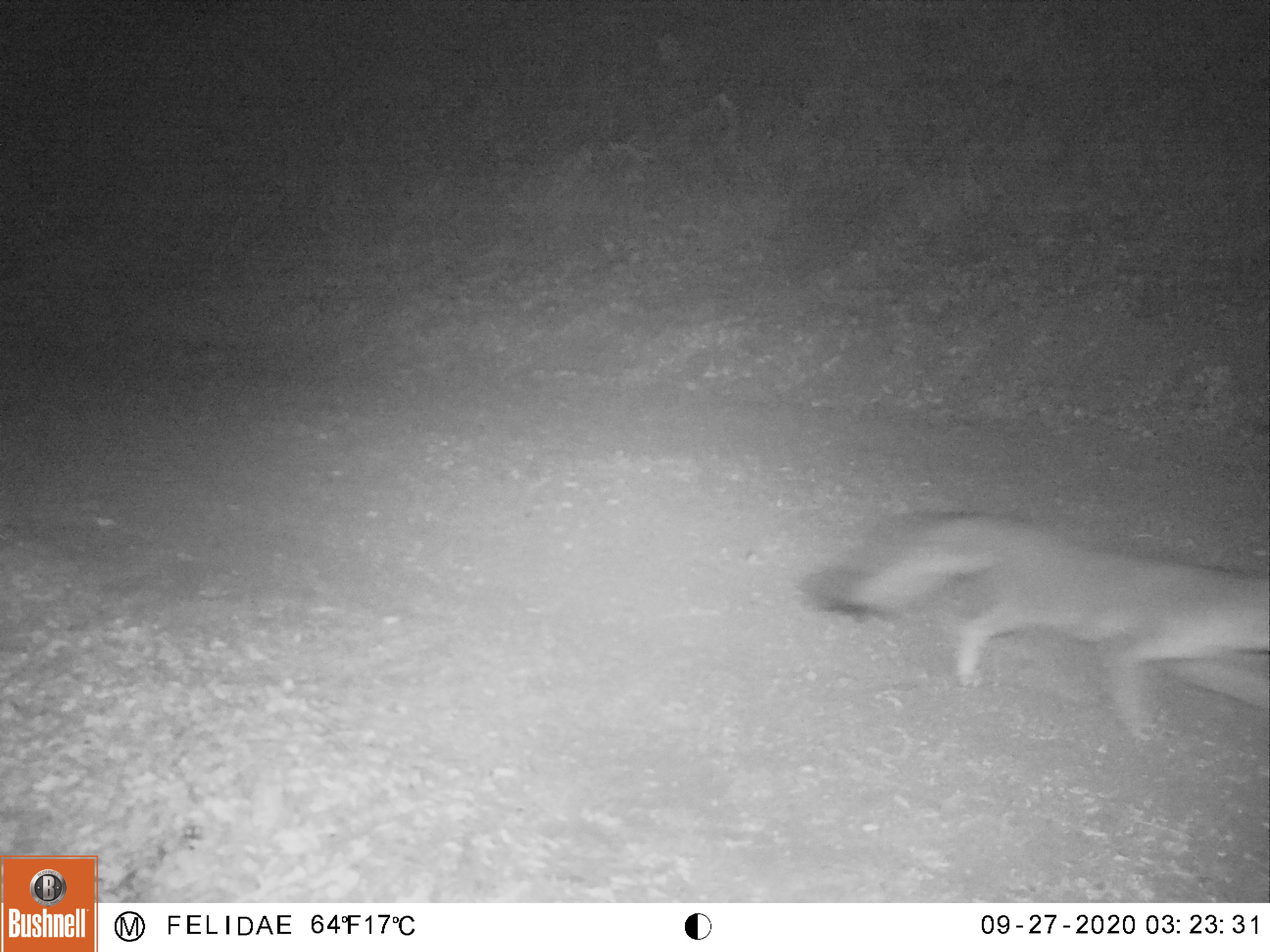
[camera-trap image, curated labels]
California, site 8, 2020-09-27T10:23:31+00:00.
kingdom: Animalia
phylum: Chordata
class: Mammalia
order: Carnivora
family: Canidae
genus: Urocyon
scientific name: Urocyon cinereoargenteus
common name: gray fox